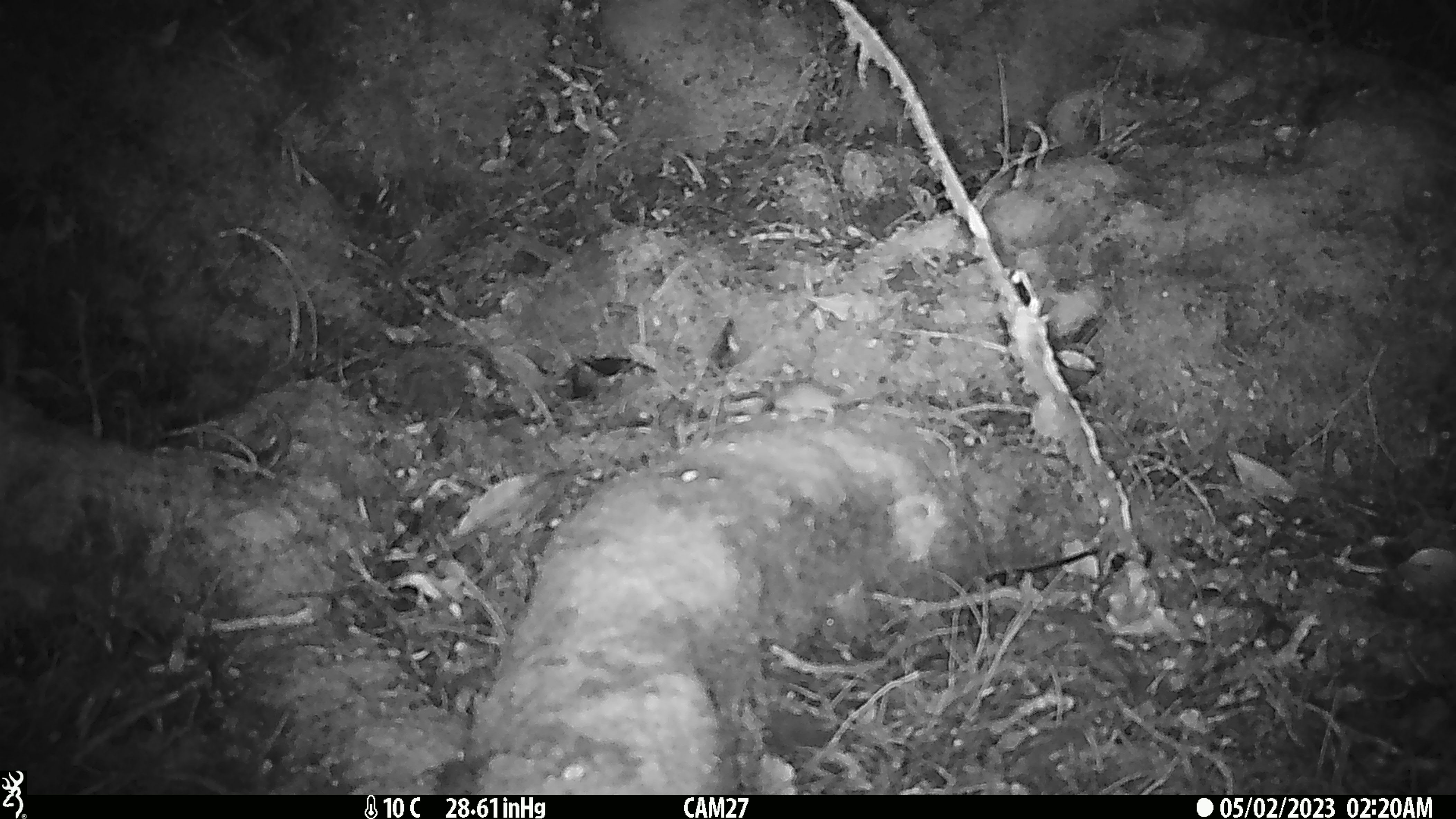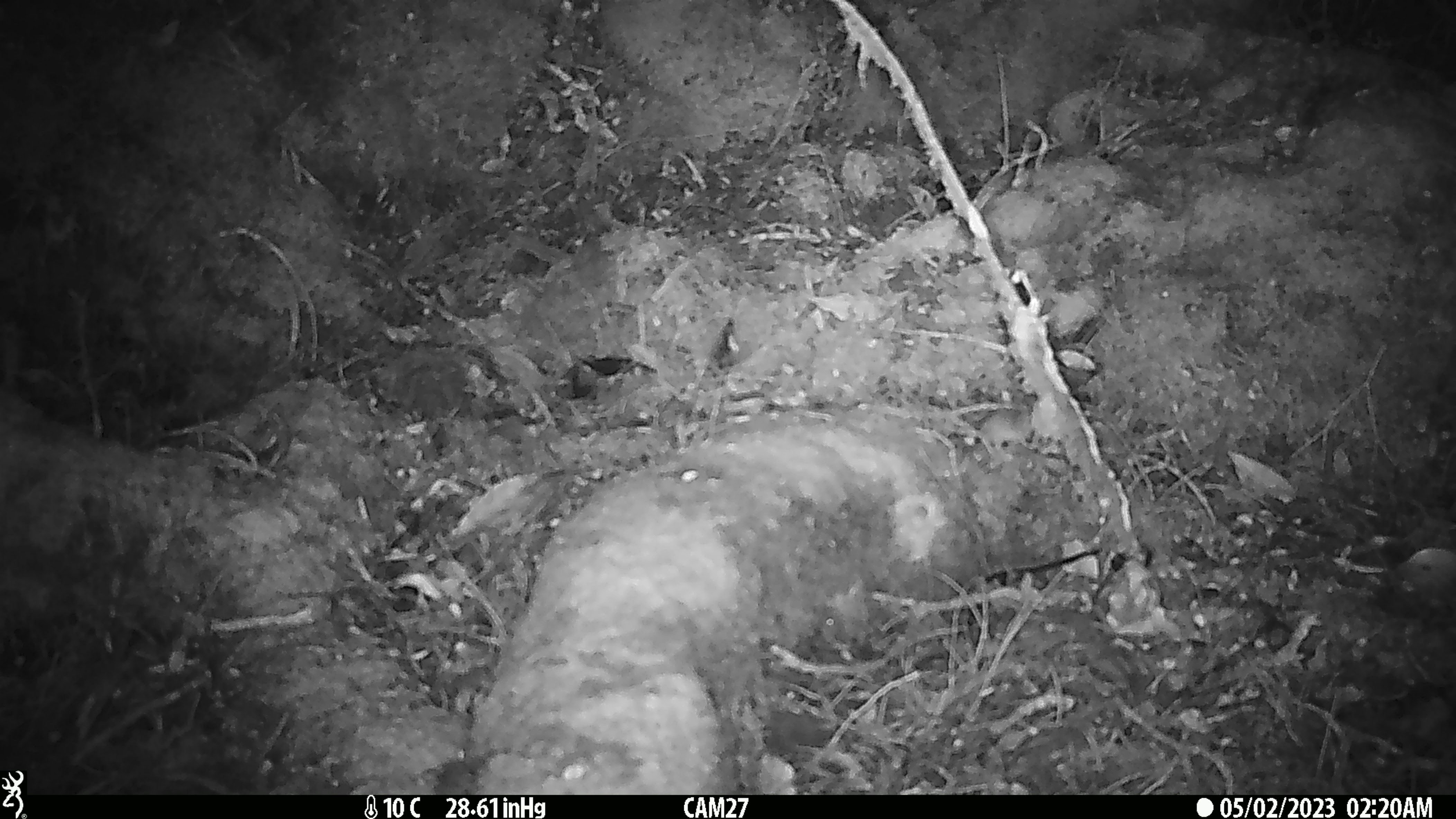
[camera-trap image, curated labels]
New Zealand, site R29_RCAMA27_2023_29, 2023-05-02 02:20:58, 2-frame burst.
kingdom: Animalia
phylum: Chordata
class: Mammalia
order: Rodentia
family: Muridae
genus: Mus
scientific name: Mus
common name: mouse